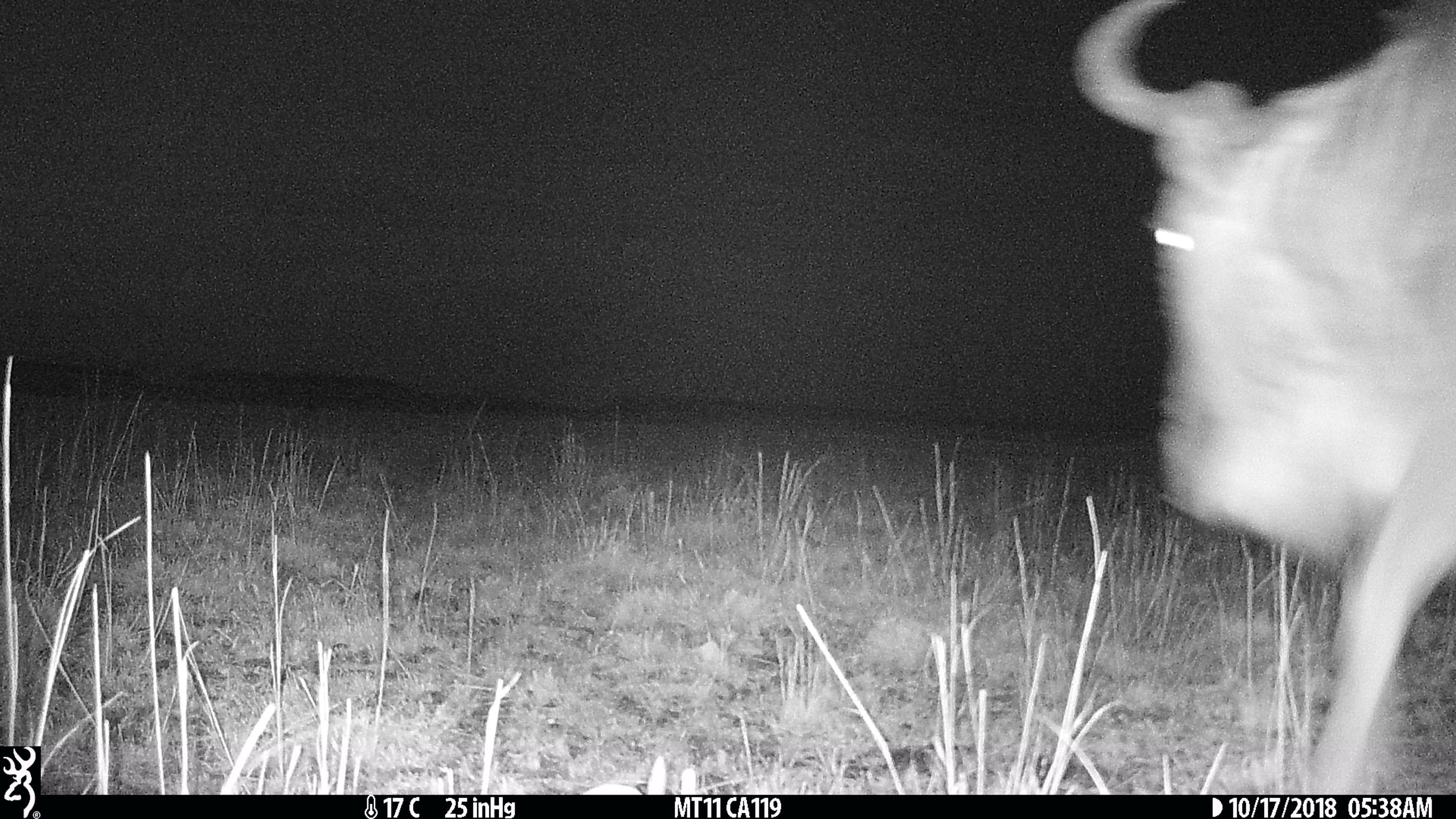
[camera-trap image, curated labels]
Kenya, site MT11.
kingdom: Animalia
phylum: Chordata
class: Mammalia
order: Artiodactyla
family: Bovidae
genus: Connochaetes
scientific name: Connochaetes taurinus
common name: blue wildebeest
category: wildebeest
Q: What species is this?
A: Wildebeest (blue wildebeest) (Connochaetes taurinus).